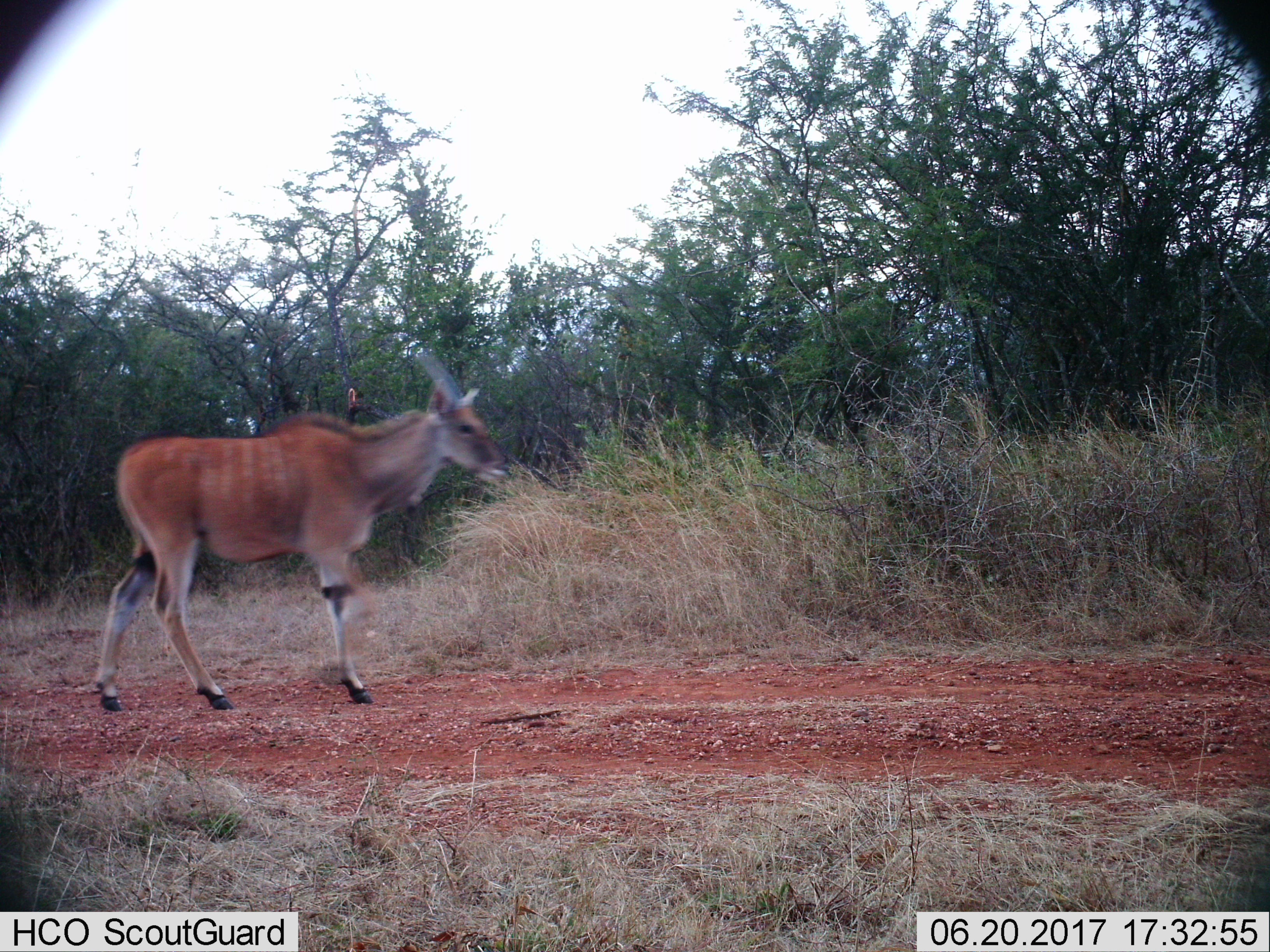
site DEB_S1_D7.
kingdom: Animalia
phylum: Chordata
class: Mammalia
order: Artiodactyla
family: Bovidae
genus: Tragelaphus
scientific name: Tragelaphus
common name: kudu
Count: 1.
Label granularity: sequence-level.